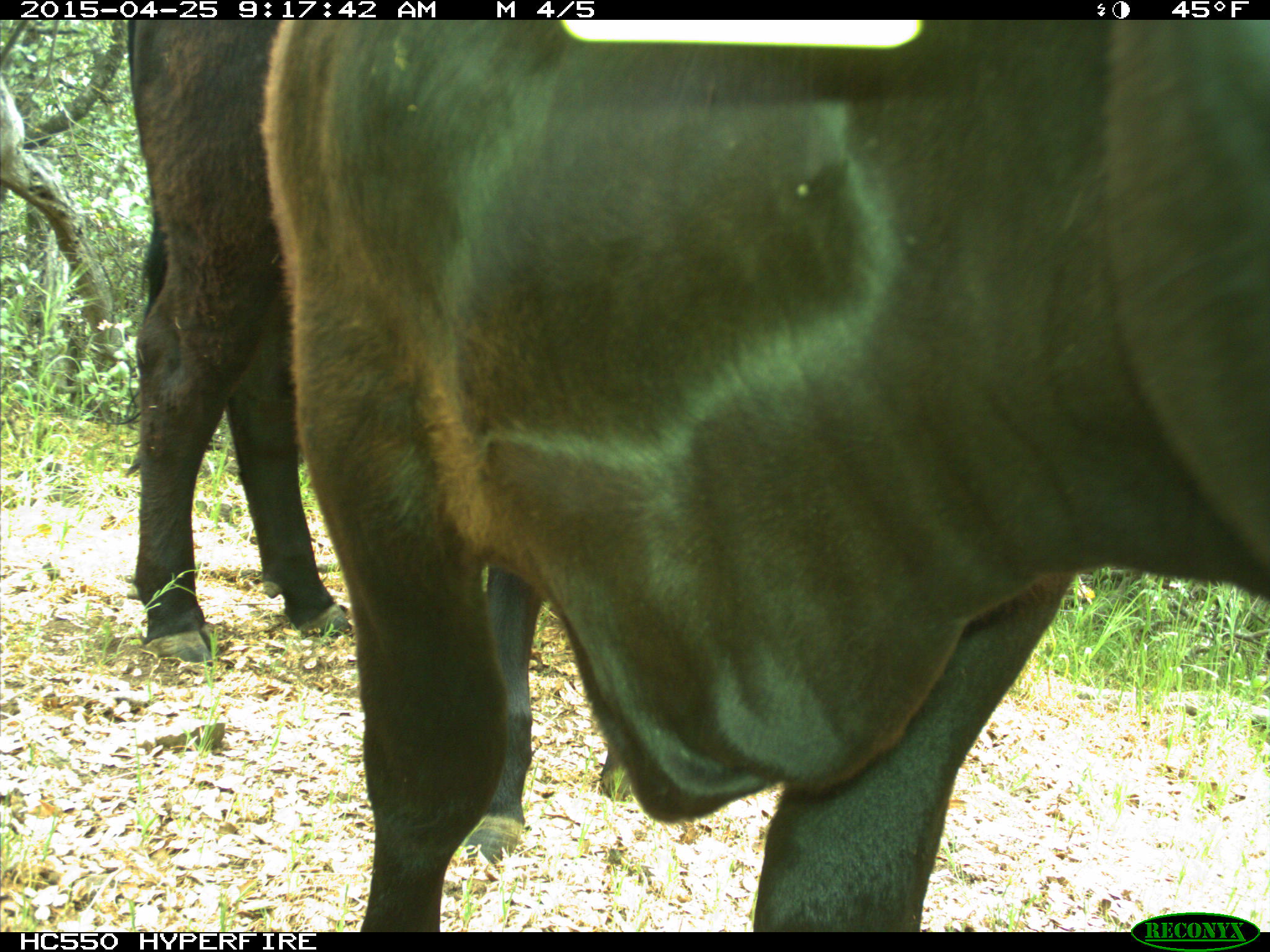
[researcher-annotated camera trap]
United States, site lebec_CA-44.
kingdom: Animalia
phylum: Chordata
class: Mammalia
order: Artiodactyla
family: Suidae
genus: Sus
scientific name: Sus scrofa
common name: wild boar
Sus scrofa (wild boar).